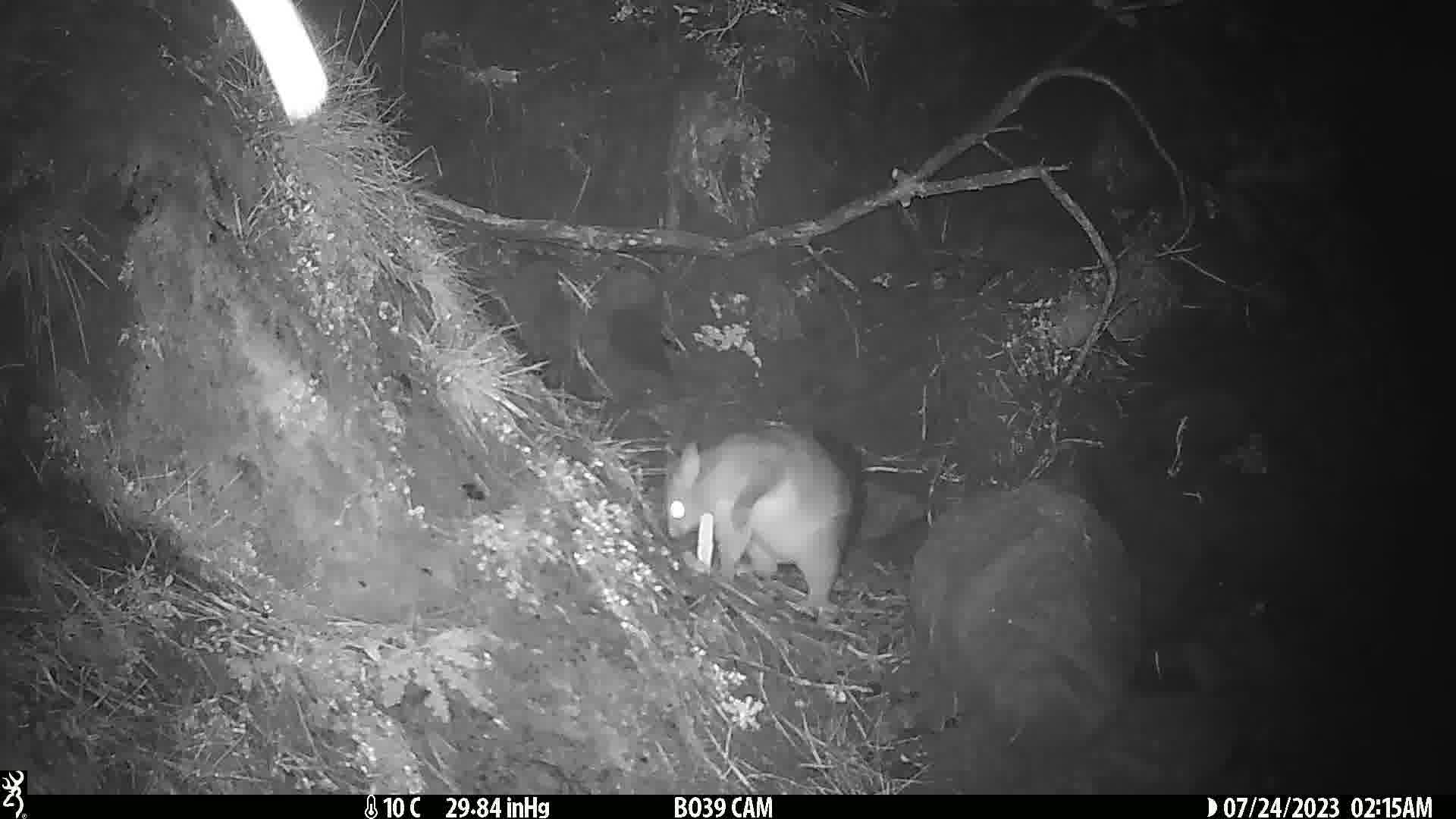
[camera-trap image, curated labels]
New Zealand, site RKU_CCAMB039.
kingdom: Animalia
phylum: Chordata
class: Mammalia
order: Diprotodontia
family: Phalangeridae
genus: Trichosurus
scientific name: Trichosurus vulpecula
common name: common brushtail possum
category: possum